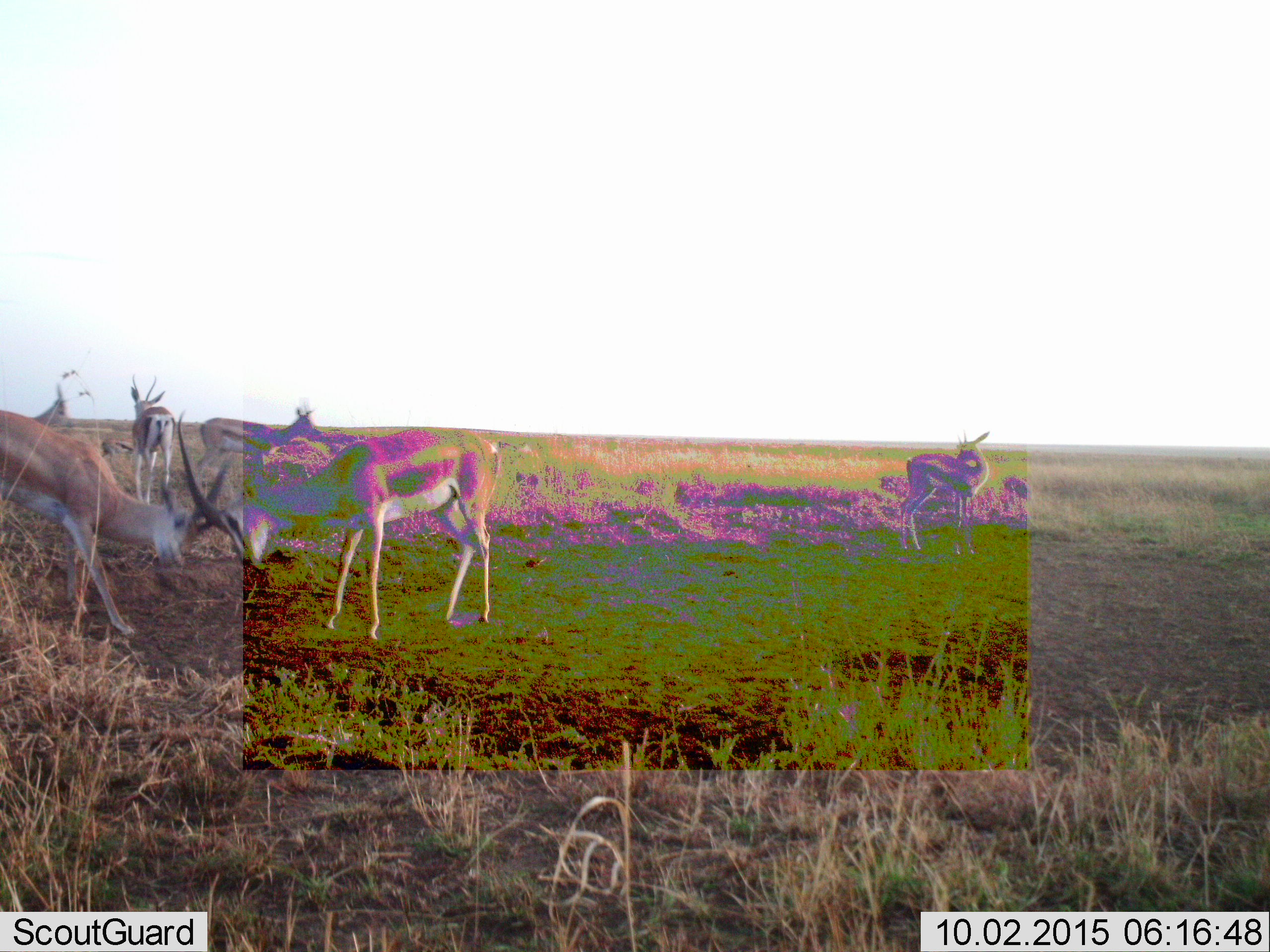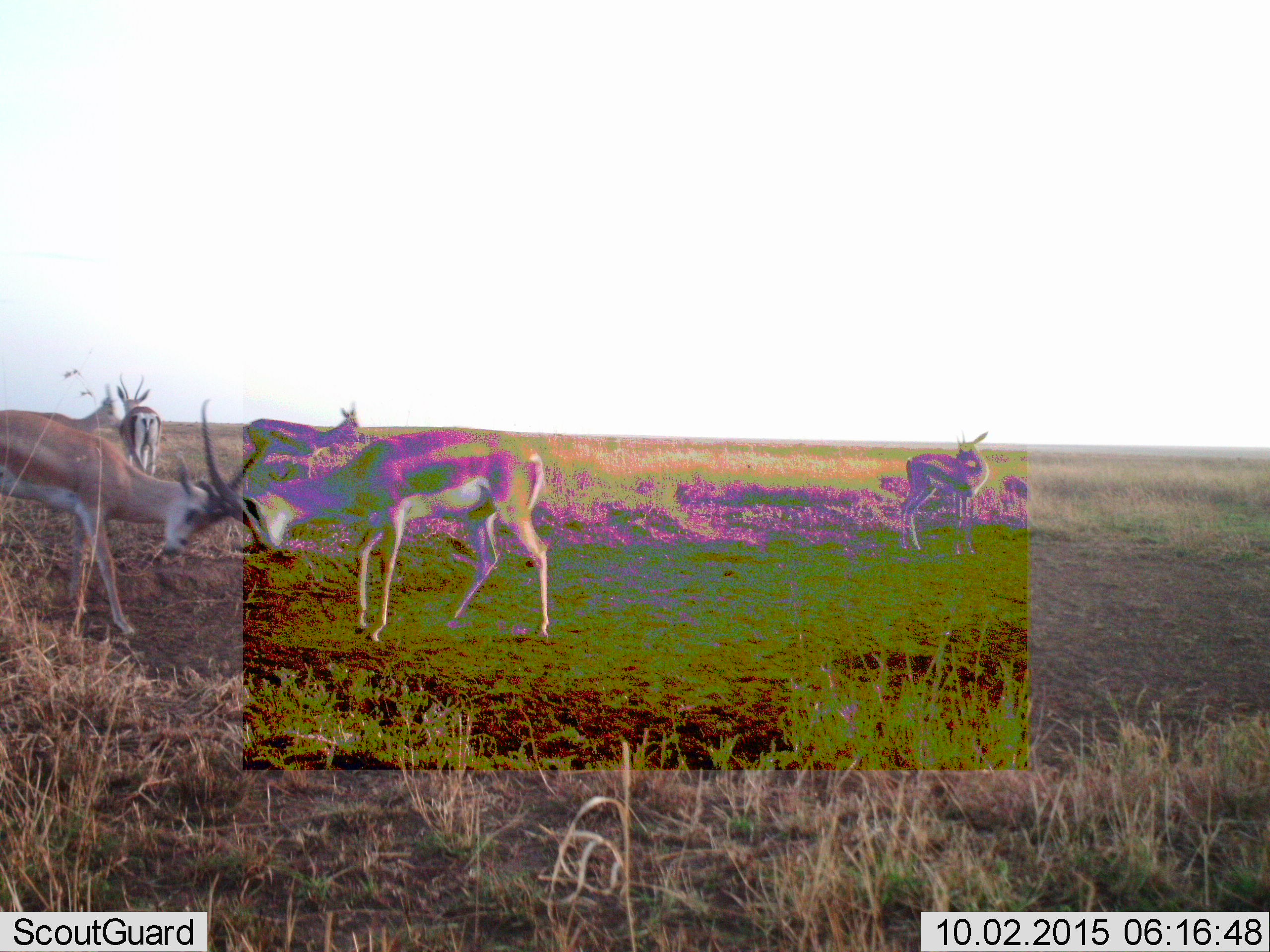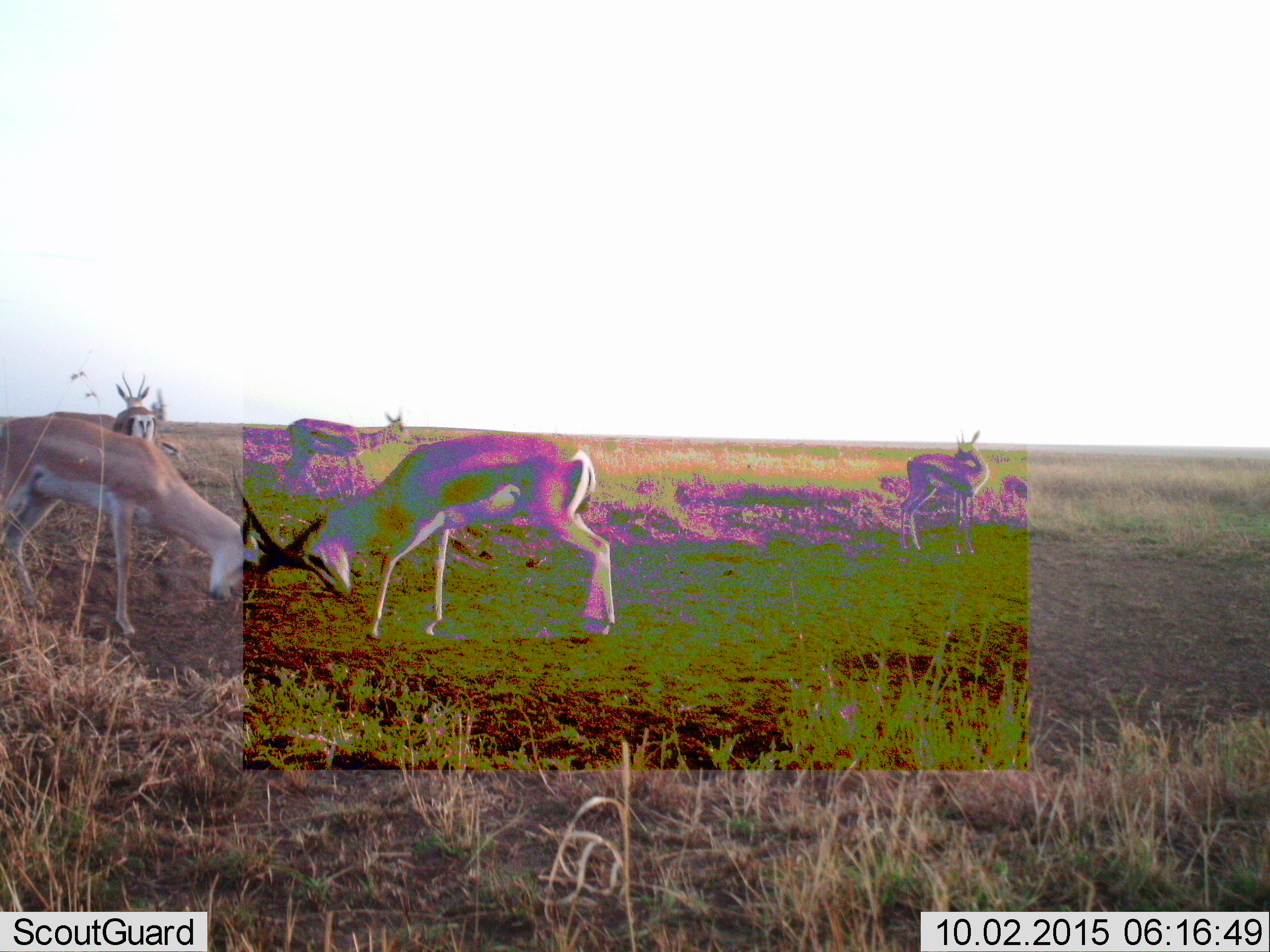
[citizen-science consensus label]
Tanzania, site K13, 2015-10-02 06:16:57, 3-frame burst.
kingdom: Animalia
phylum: Chordata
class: Mammalia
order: Artiodactyla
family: Bovidae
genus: Eudorcas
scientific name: Eudorcas thomsonii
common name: thomson's gazelle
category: gazellethomsons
Gazellethomsons (thomson's gazelle) (Eudorcas thomsonii), count 5. Behavior (volunteer vote fractions): standing 78%, resting 0%, moving 44%, interacting 67%. Young present (vote fraction): 0%. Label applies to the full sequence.